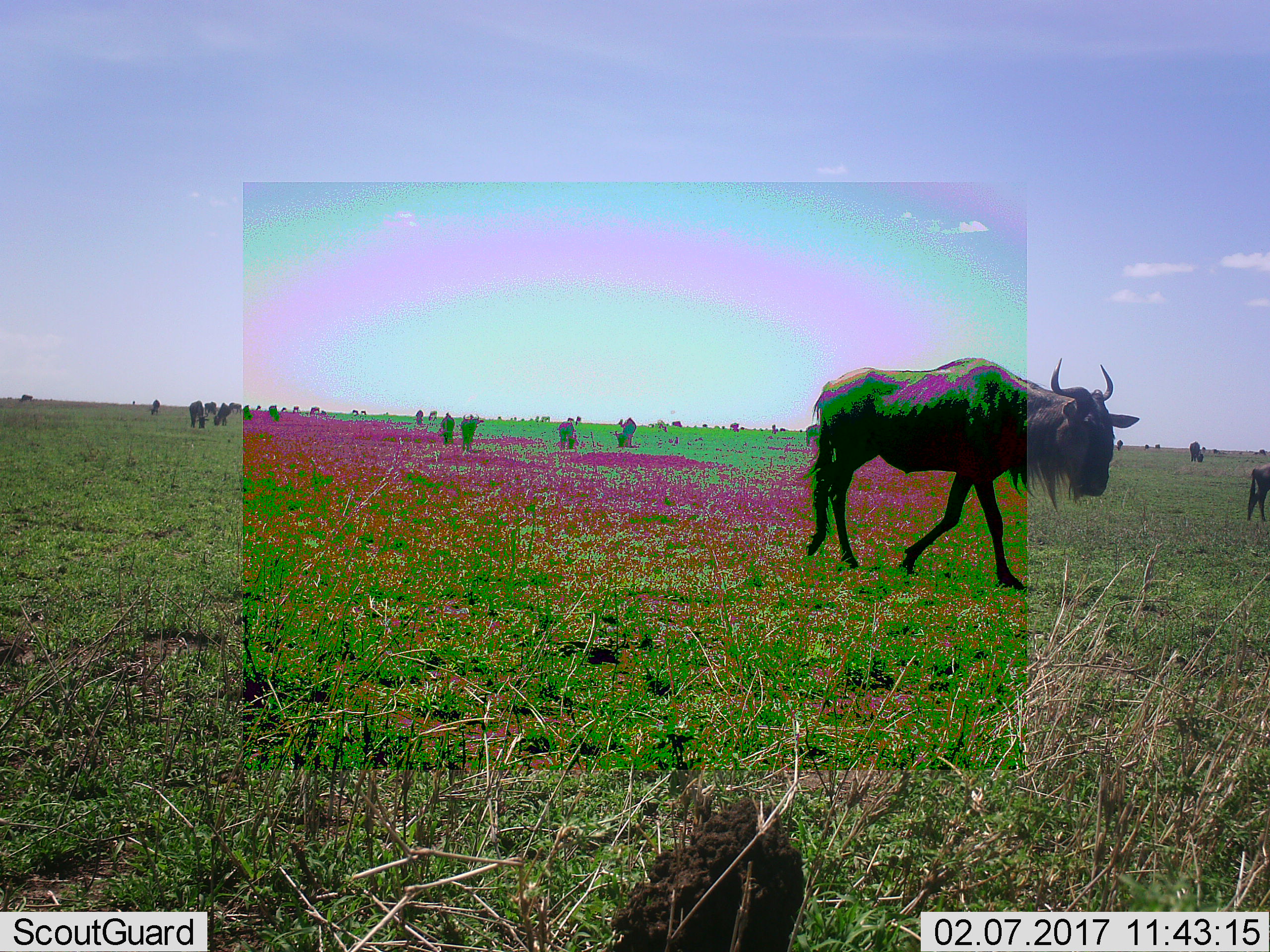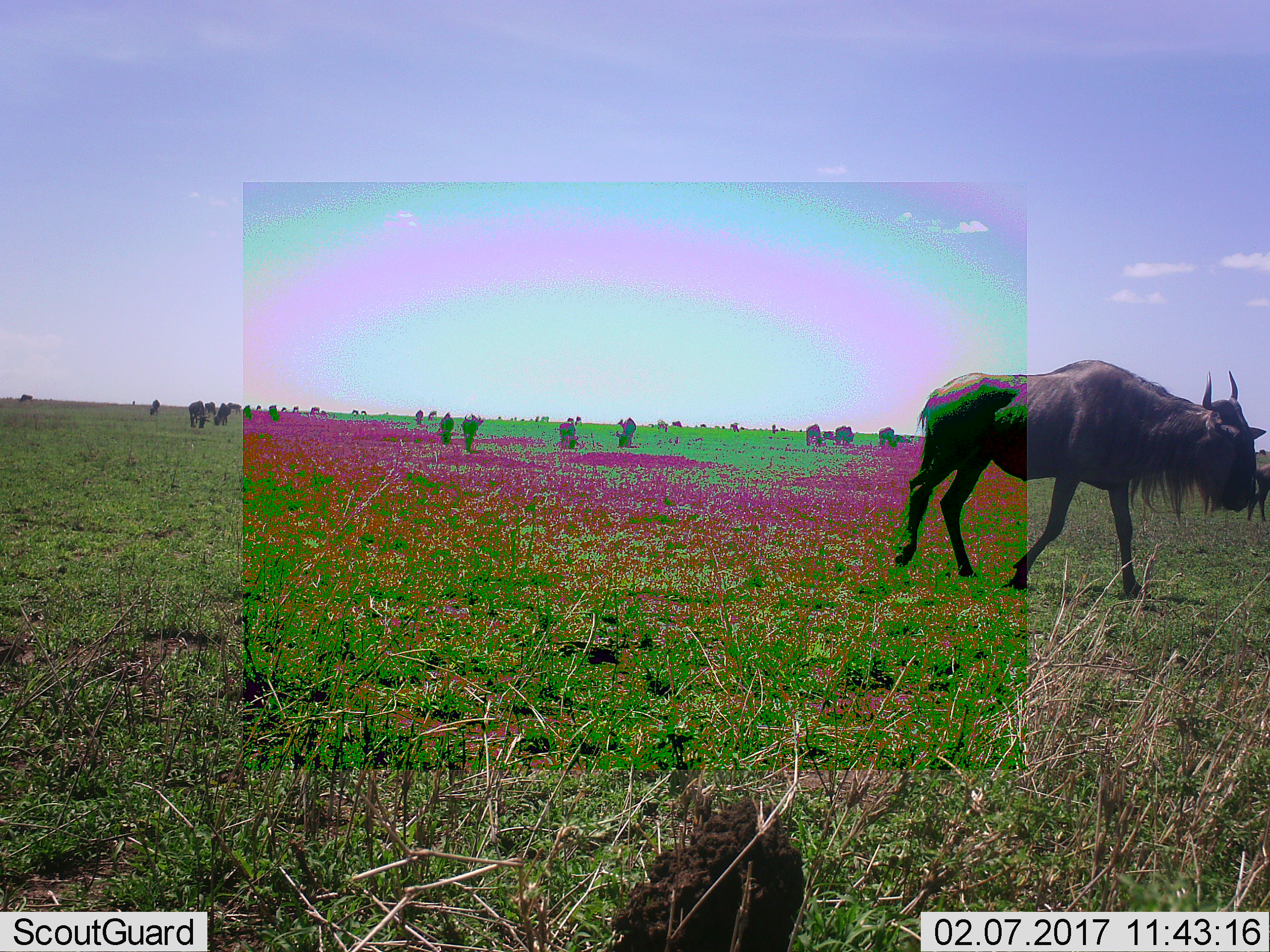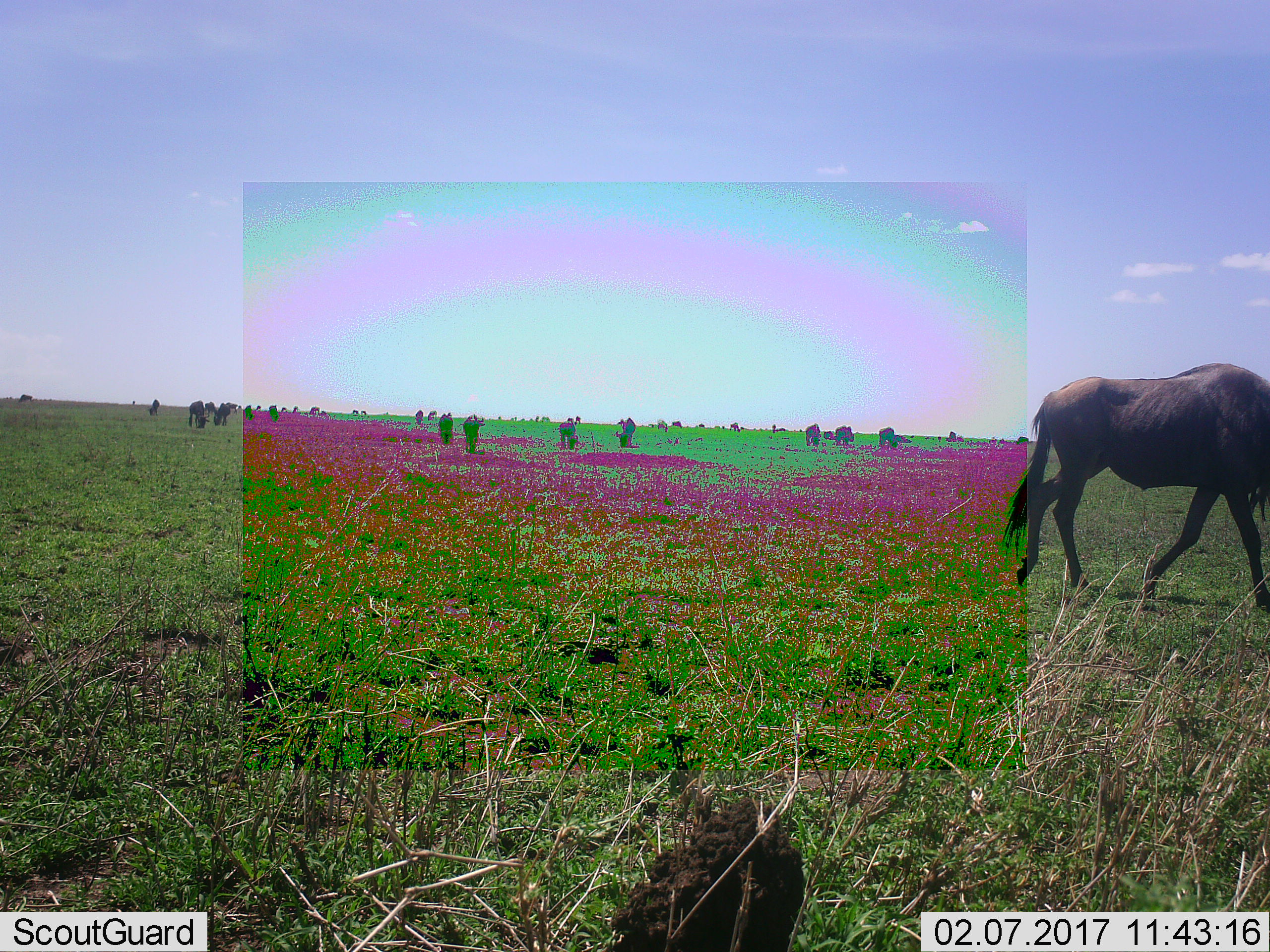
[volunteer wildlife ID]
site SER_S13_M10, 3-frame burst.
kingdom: Animalia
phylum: Chordata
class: Mammalia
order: Artiodactyla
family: Bovidae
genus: Connochaetes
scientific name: Connochaetes taurinus taurinus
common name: blue wildebeest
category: wildebeestblue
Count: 11-50.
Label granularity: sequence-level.